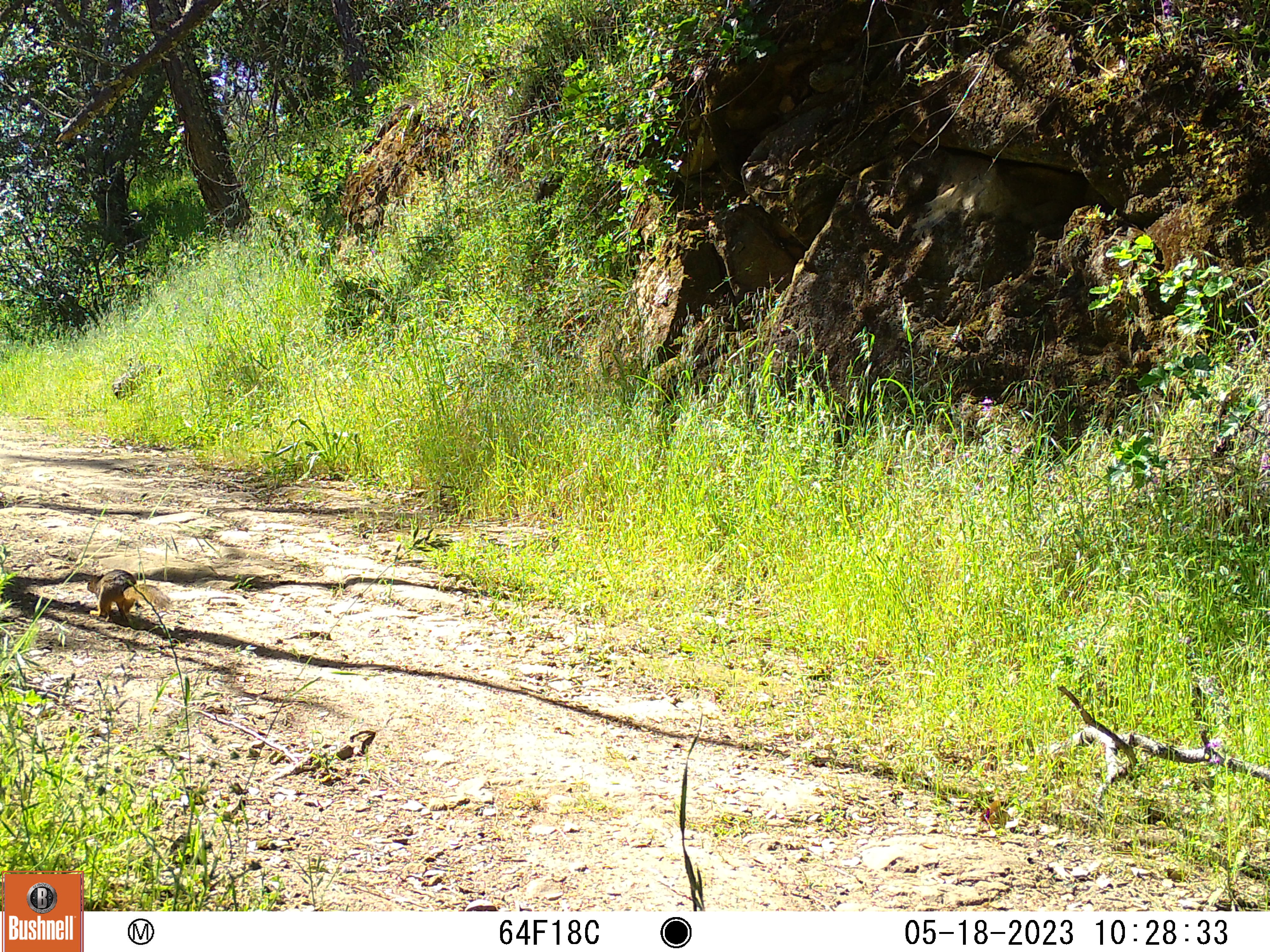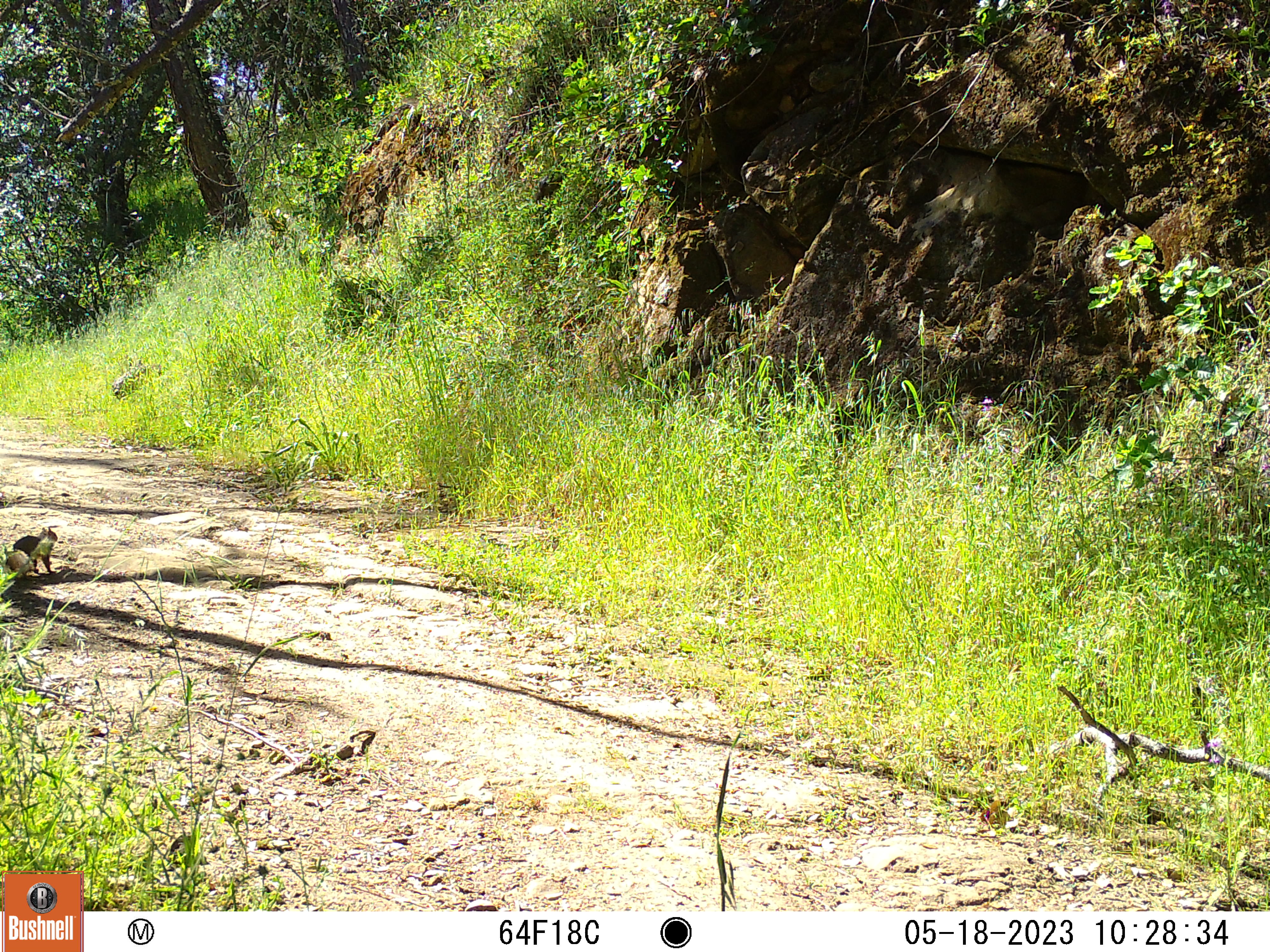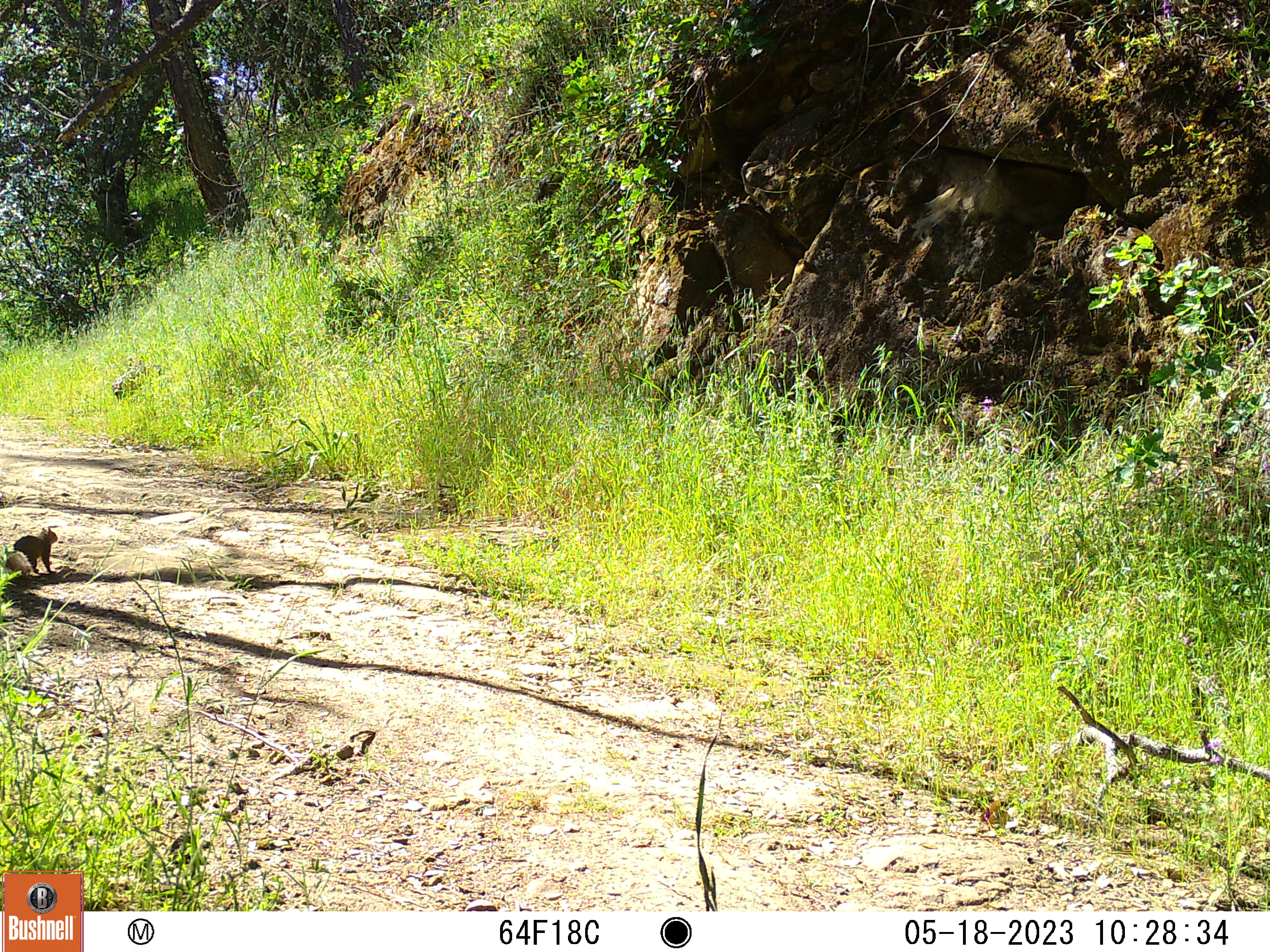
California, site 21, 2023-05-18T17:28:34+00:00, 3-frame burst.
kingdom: Animalia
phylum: Chordata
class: Mammalia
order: Rodentia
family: Sciuridae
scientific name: Sciuridae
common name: squirrel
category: unknown squirrel